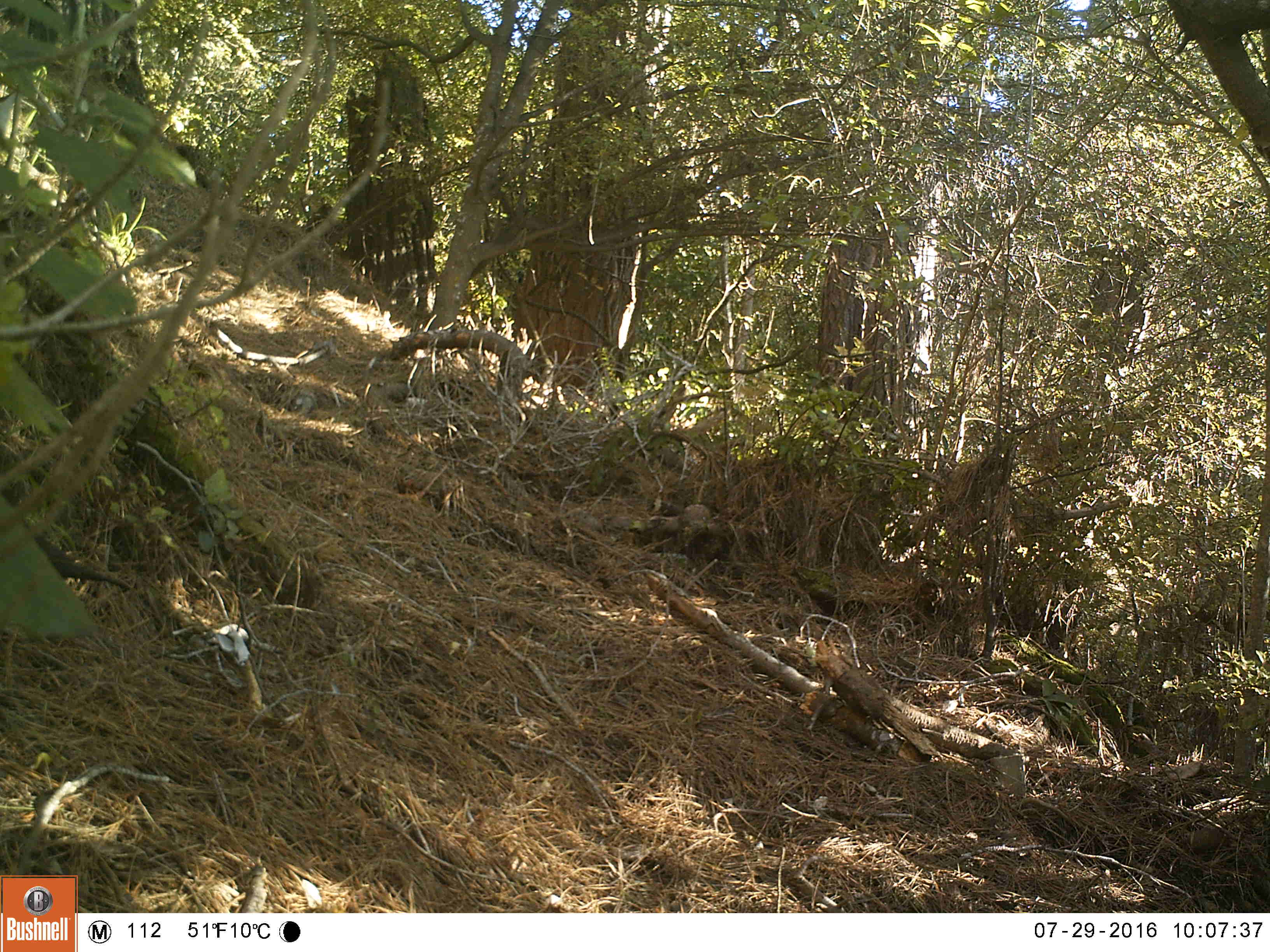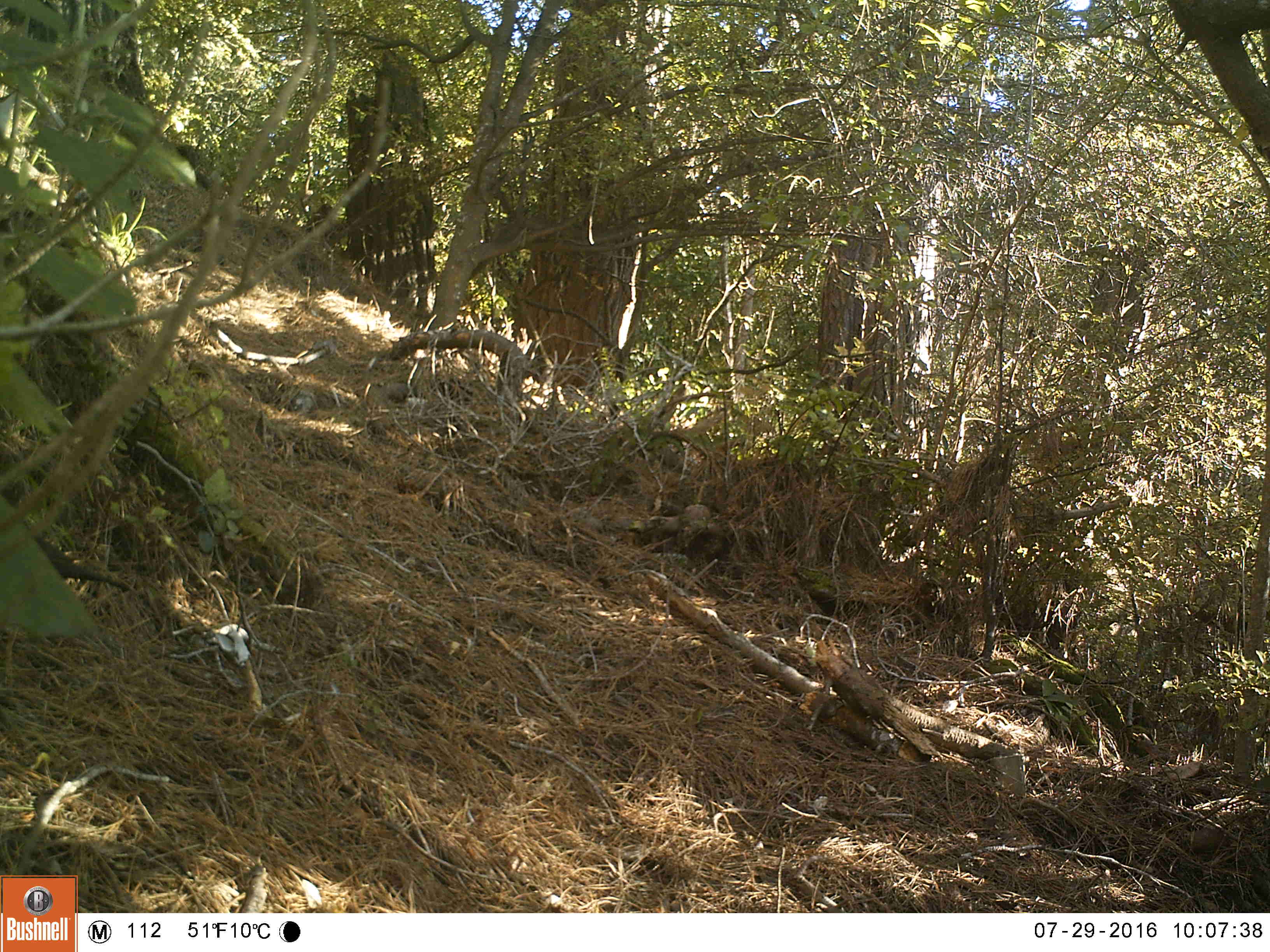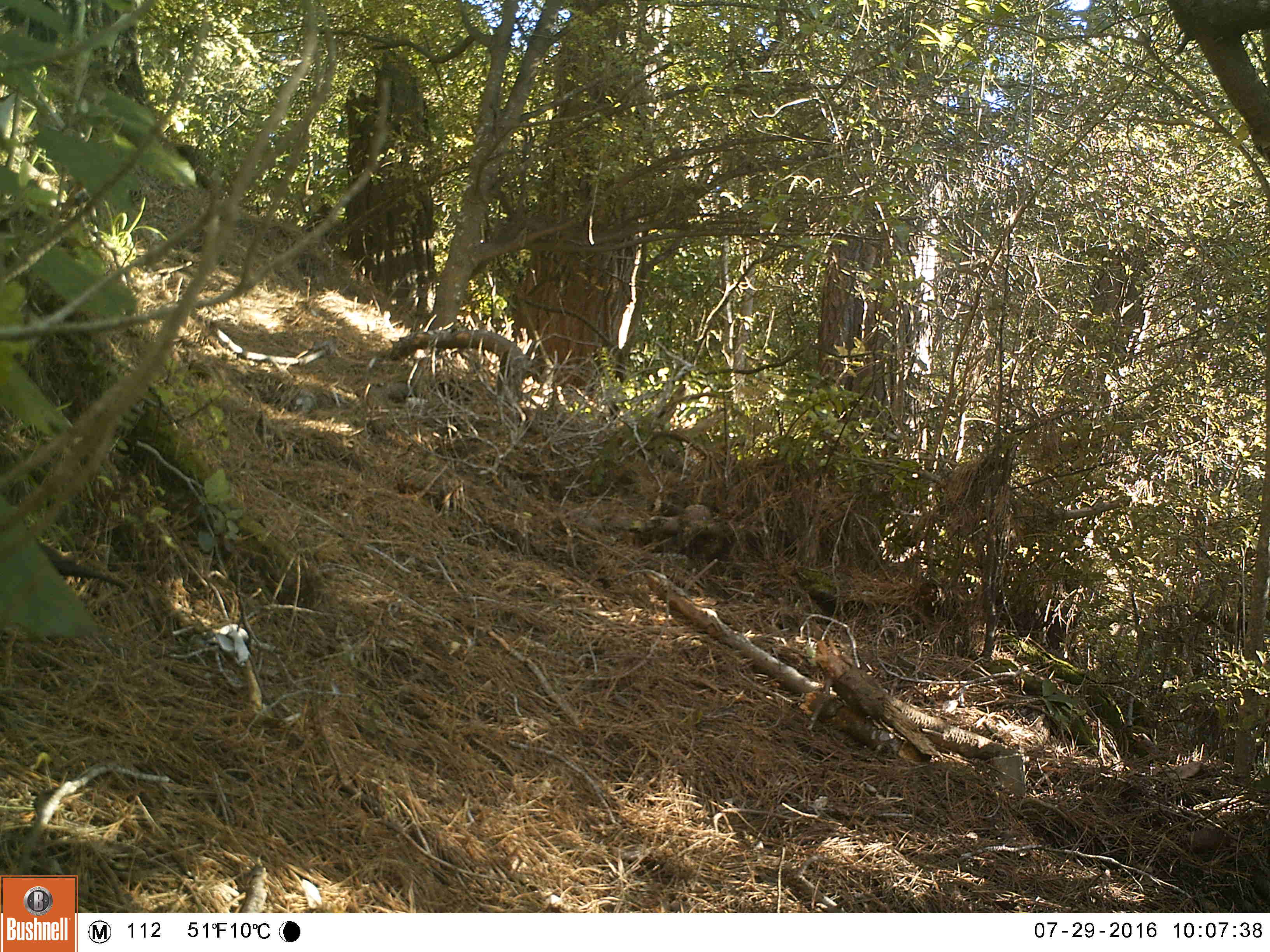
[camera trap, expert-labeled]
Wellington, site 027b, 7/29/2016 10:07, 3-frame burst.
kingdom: Animalia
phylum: Chordata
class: Aves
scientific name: Aves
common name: bird